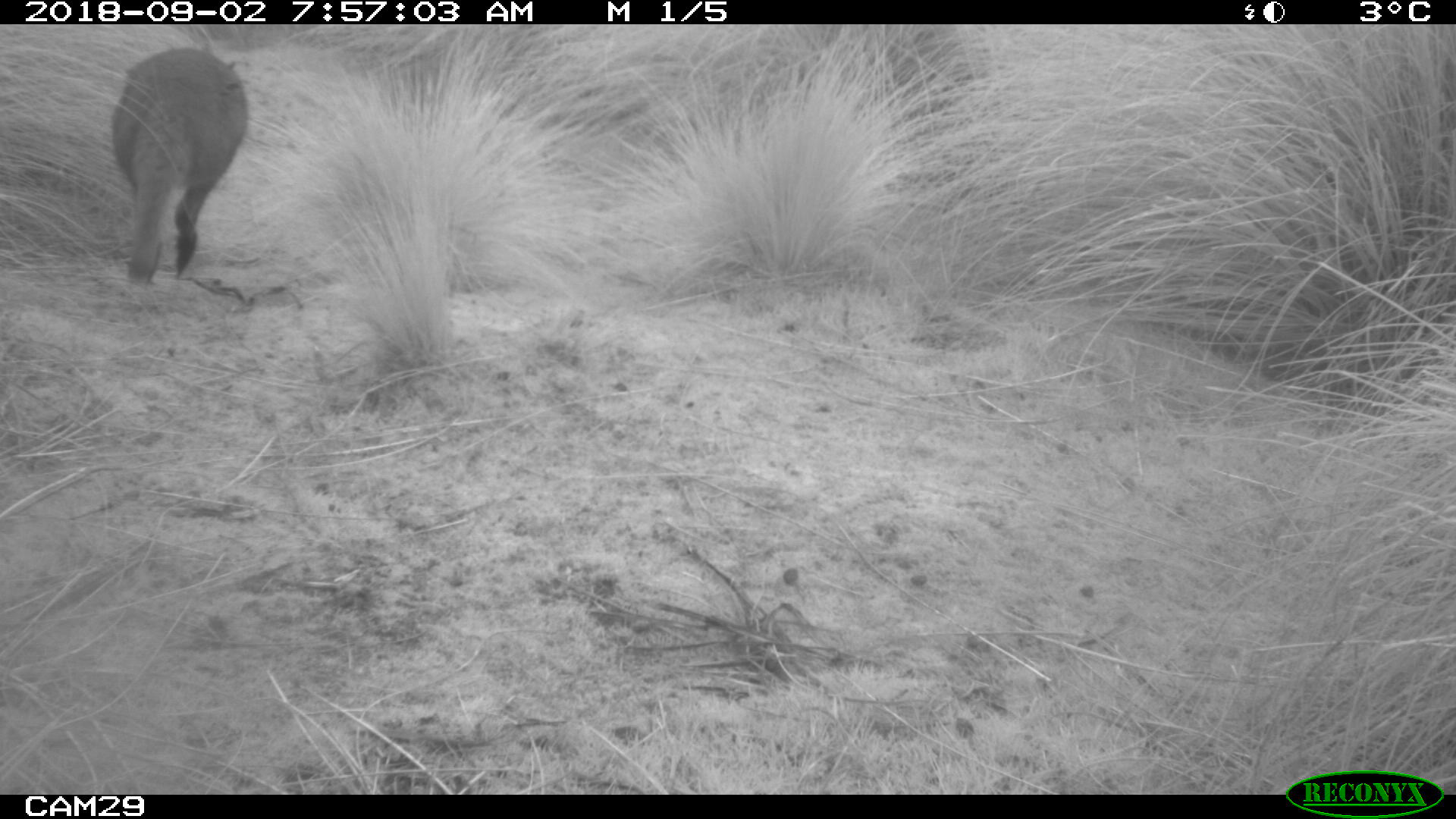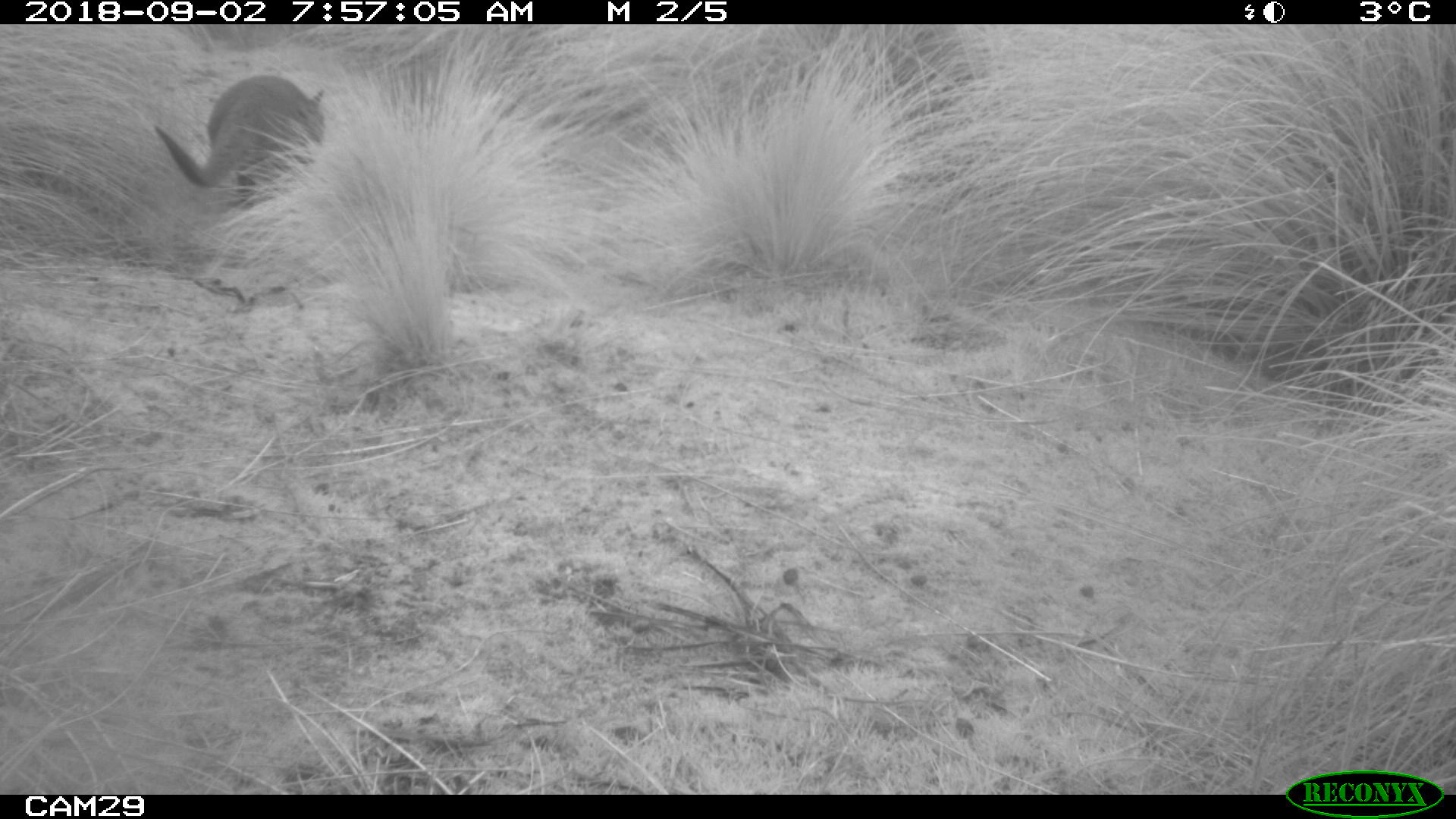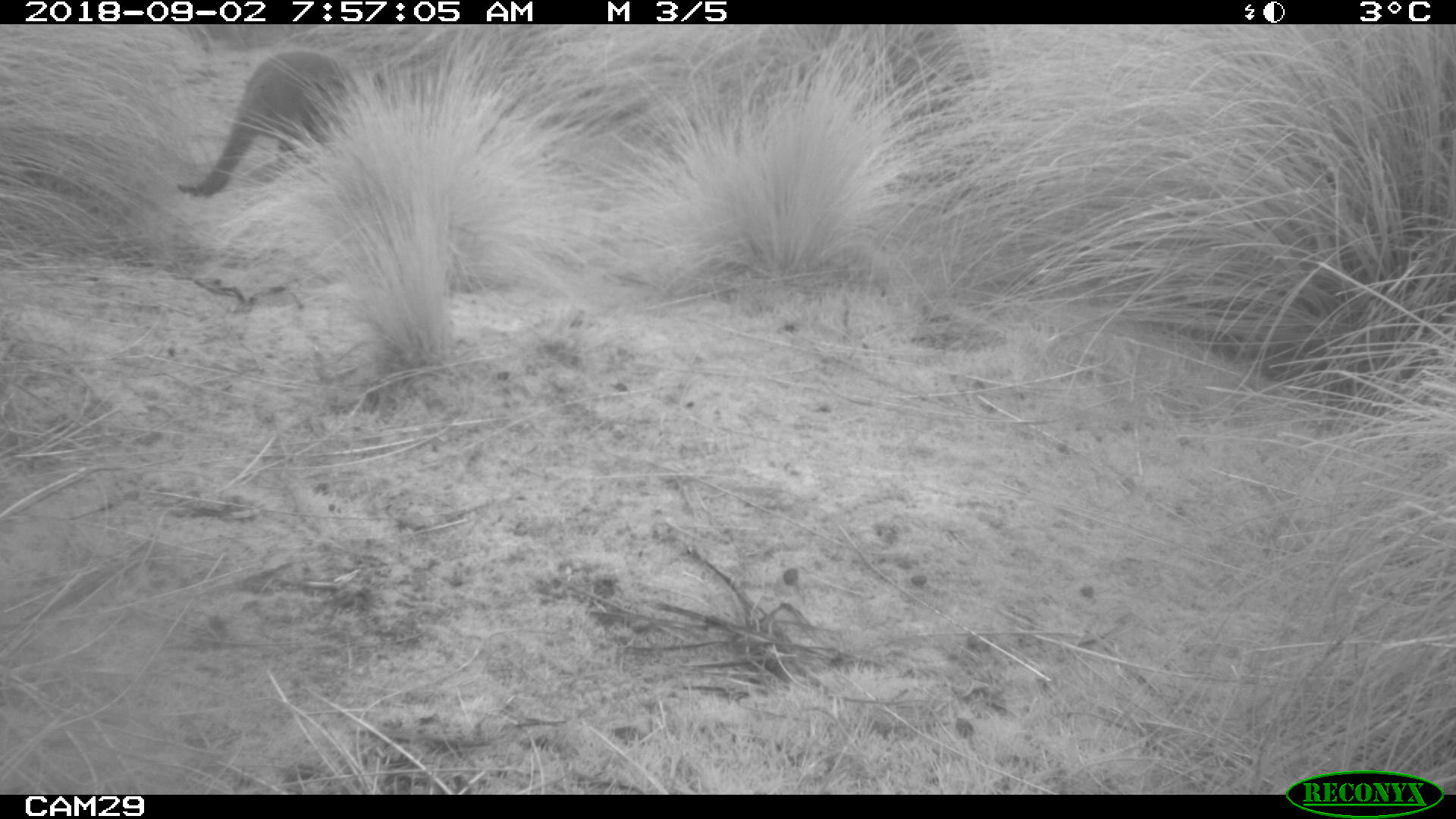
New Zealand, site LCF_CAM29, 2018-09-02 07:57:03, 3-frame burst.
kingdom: Animalia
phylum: Chordata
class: Mammalia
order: Diprotodontia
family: Macropodidae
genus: Notamacropus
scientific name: Notamacropus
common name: wallaby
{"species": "wallaby (Notamacropus)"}